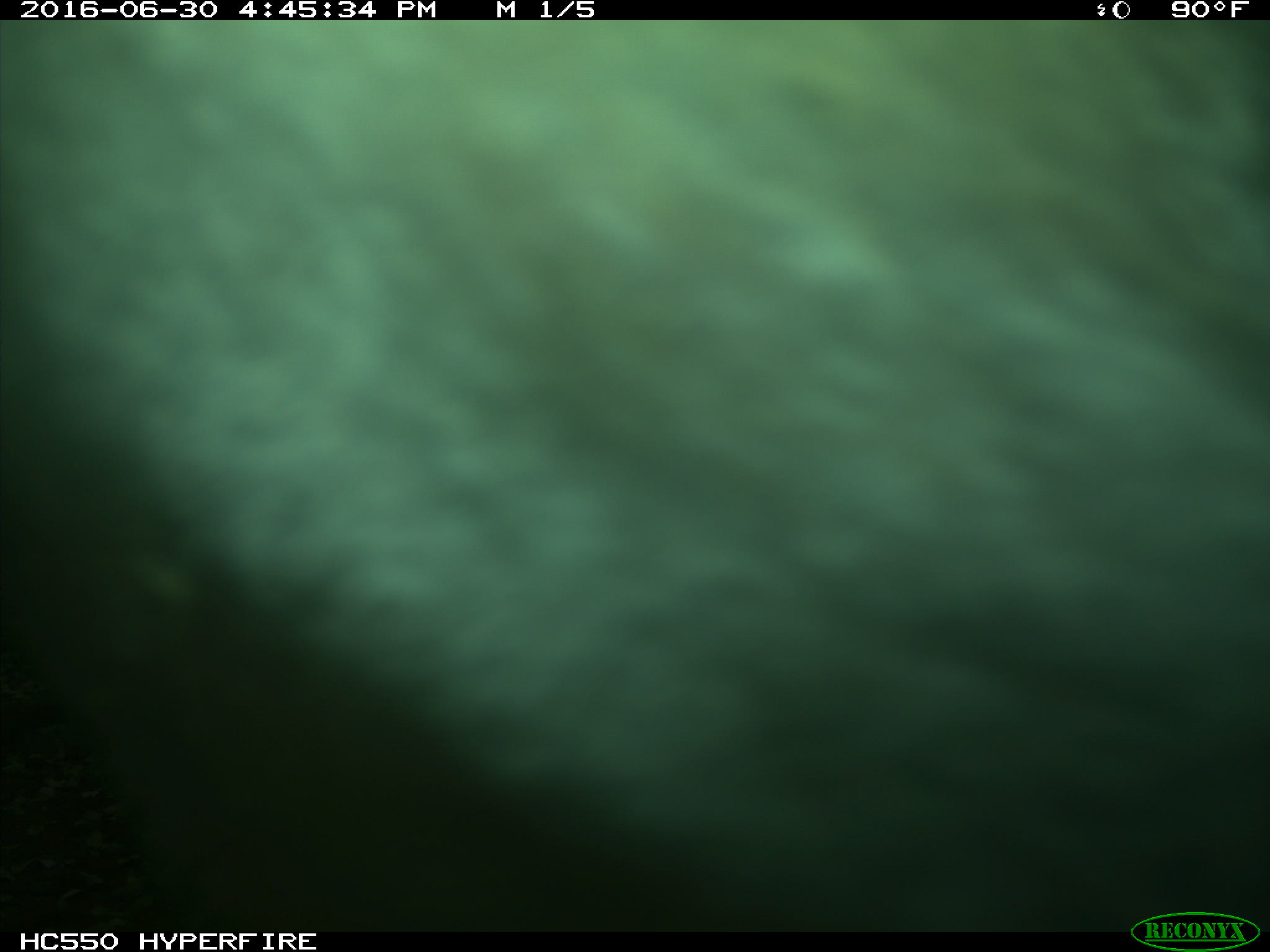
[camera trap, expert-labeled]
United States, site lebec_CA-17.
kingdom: Animalia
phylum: Chordata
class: Mammalia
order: Artiodactyla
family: Bovidae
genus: Bos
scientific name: Bos taurus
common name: domestic cow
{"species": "Bos taurus (domestic cow)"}